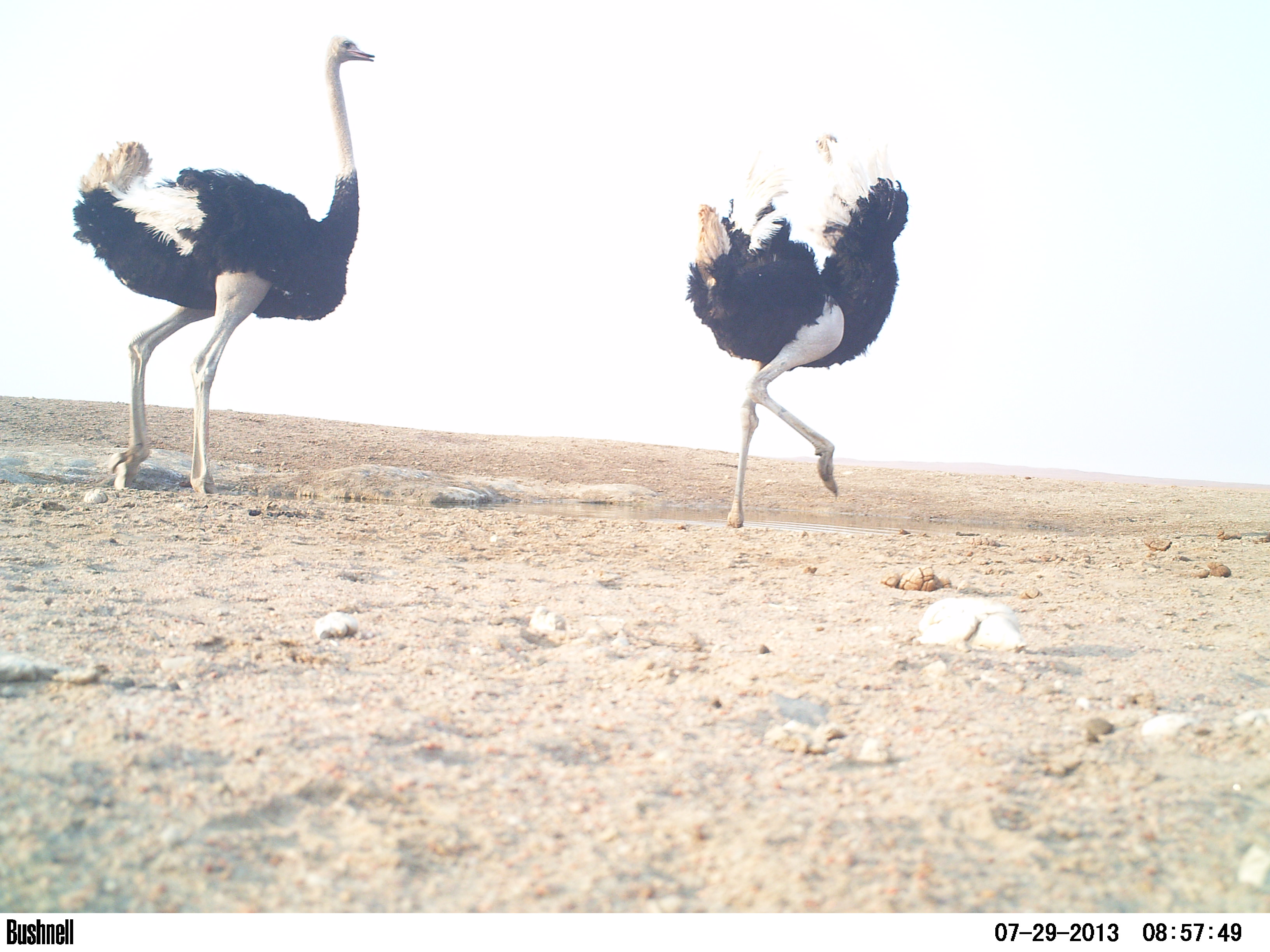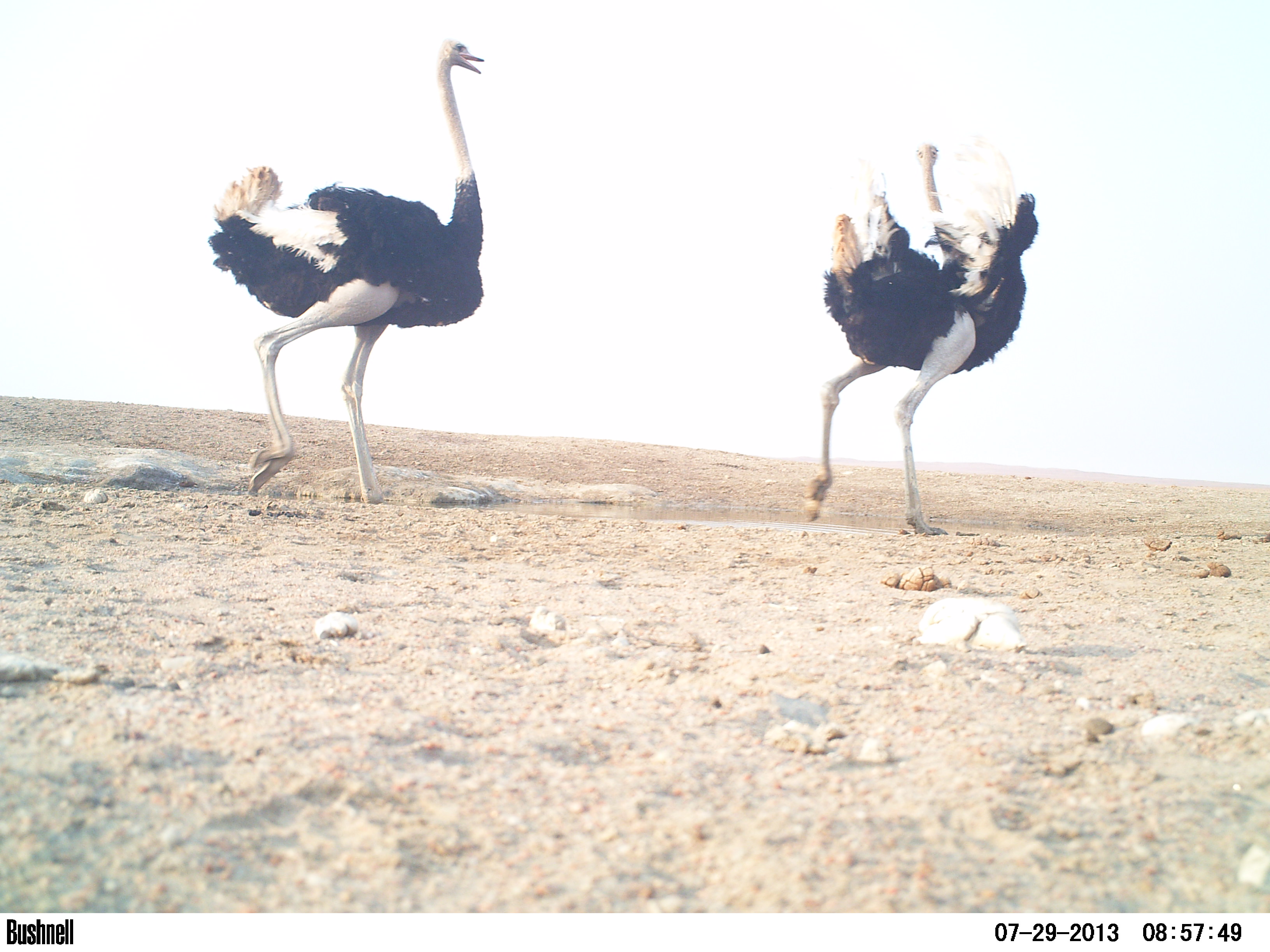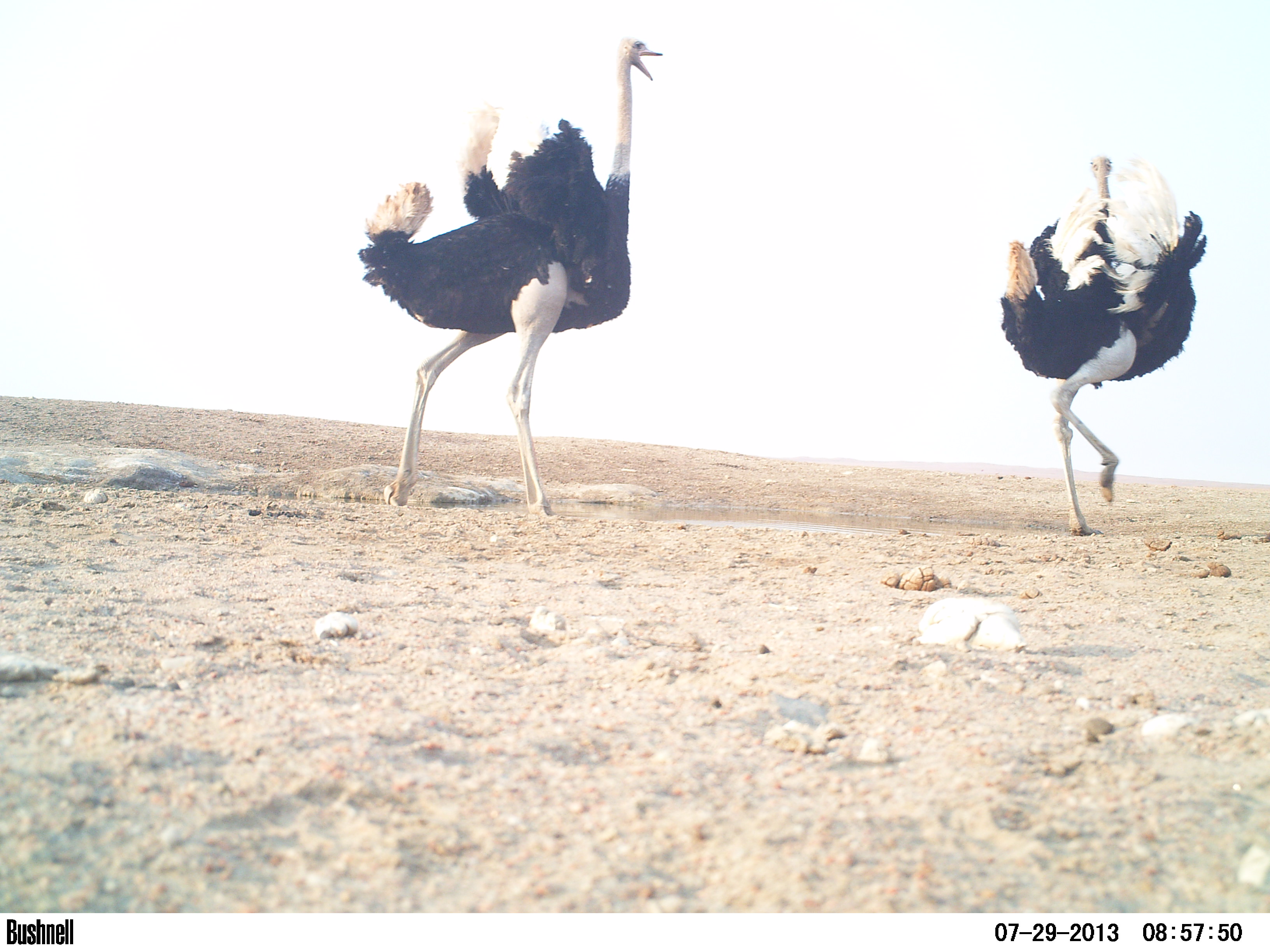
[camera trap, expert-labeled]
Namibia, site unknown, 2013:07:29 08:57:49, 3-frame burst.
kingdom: Animalia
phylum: Chordata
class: Aves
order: Struthioniformes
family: Struthionidae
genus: Struthio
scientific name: Struthio camelus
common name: common ostrich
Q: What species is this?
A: Struthio camelus (common ostrich).